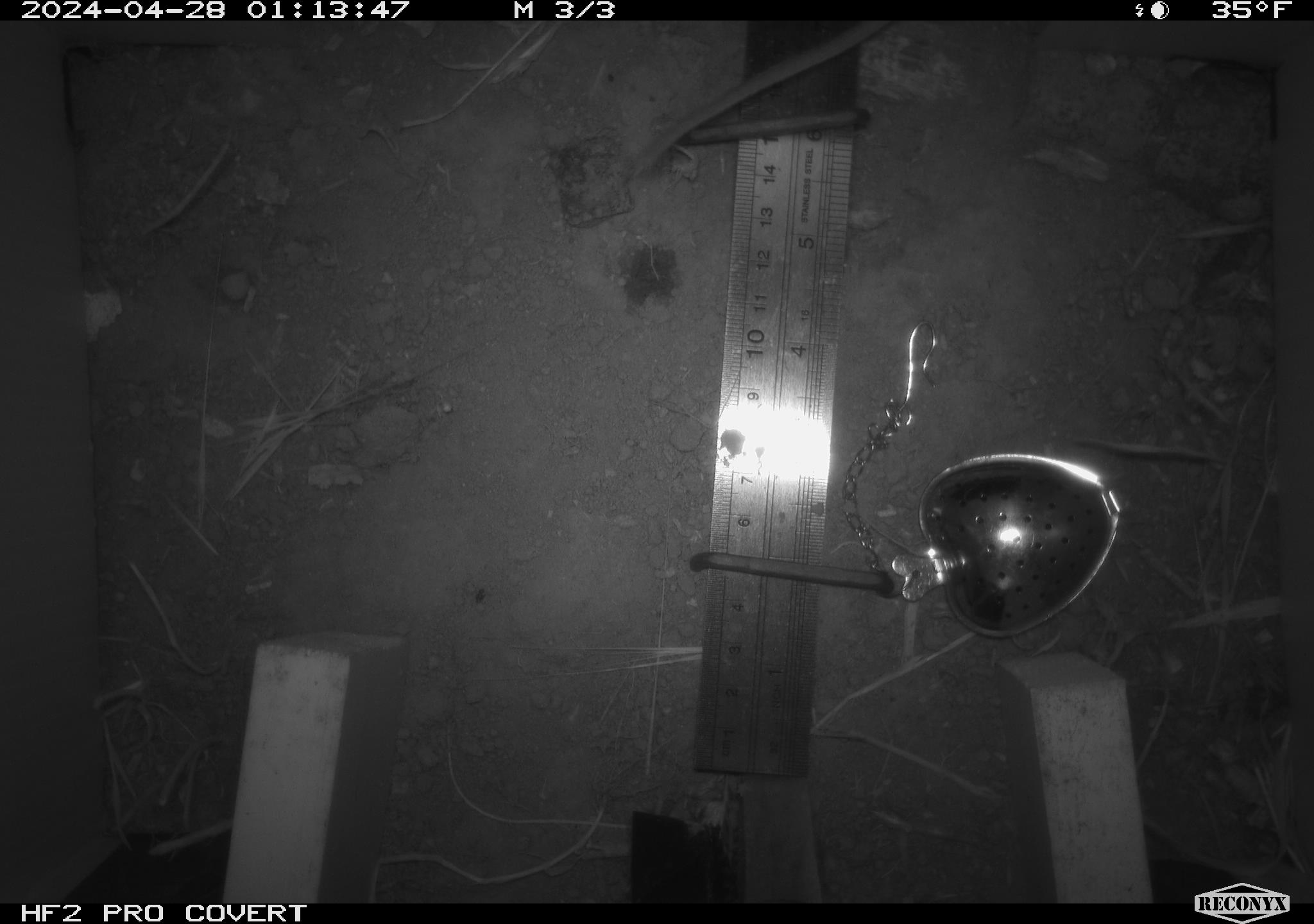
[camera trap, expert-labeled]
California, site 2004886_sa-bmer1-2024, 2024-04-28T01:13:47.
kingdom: Animalia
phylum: Chordata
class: Mammalia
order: Rodentia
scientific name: Rodentia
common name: mouse species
Mouse species (Rodentia).